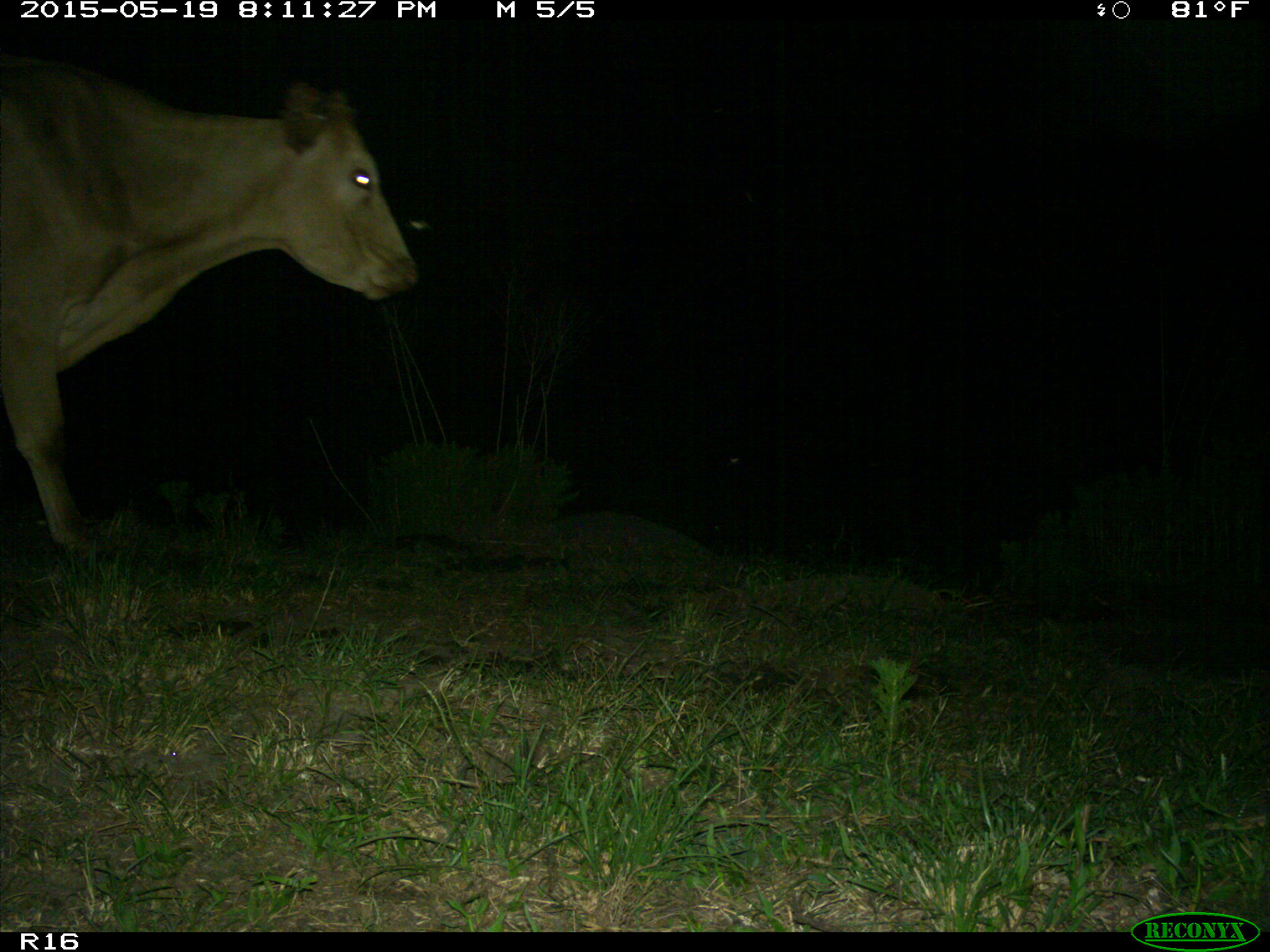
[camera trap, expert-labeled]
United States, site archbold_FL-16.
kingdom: Animalia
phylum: Chordata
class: Mammalia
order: Artiodactyla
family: Bovidae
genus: Bos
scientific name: Bos taurus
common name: domestic cow